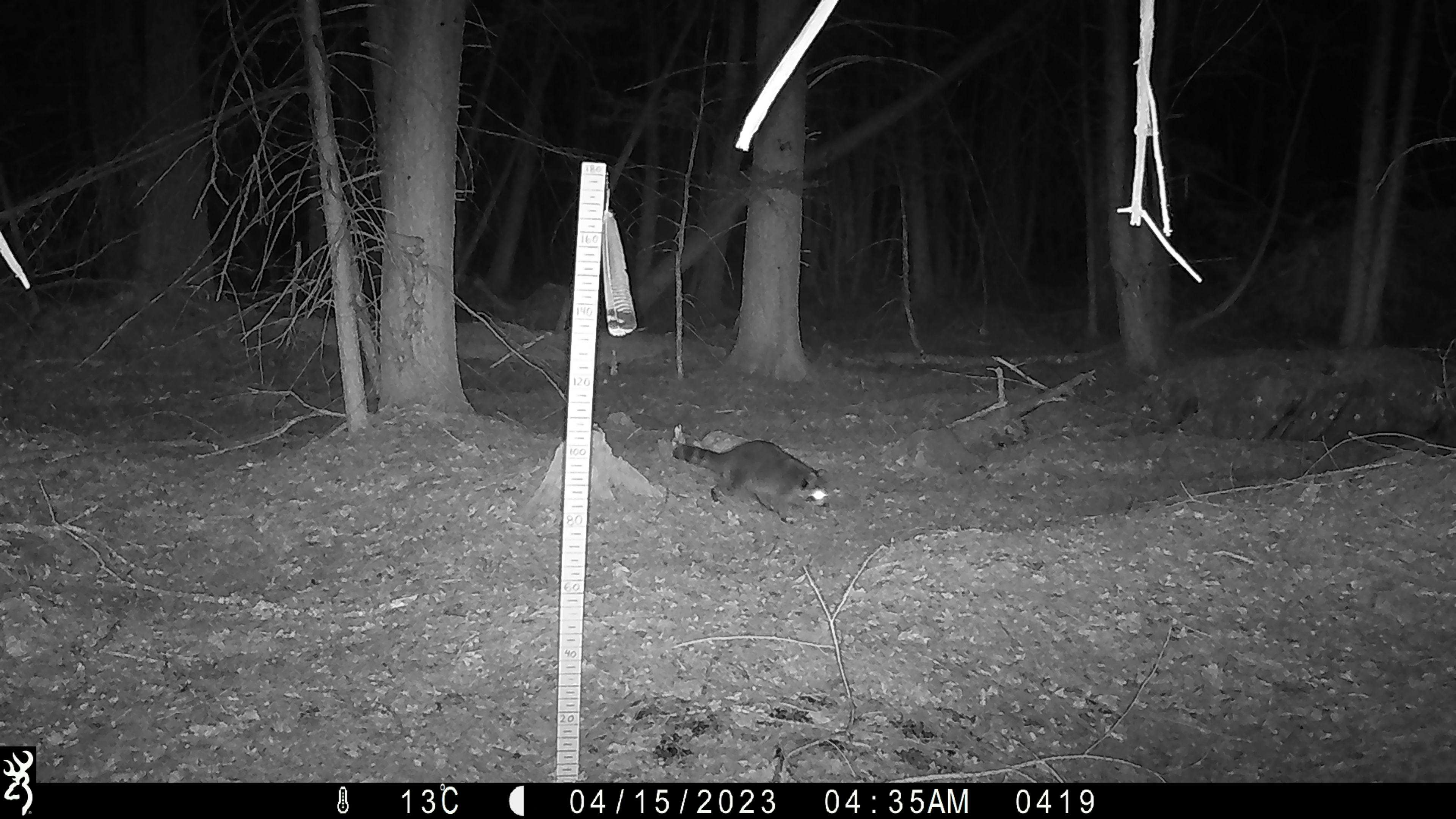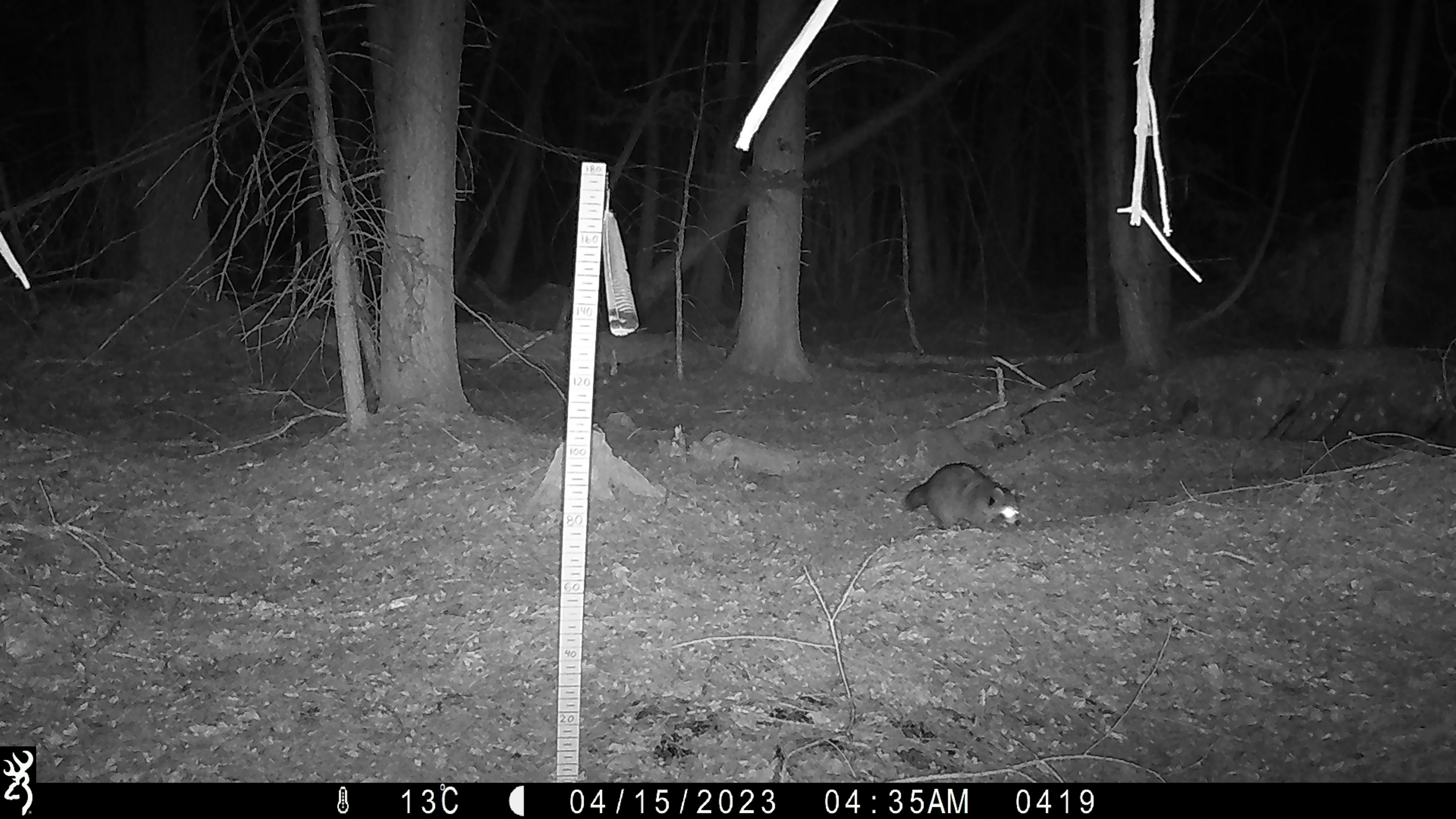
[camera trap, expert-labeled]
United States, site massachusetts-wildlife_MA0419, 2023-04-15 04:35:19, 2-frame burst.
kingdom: Animalia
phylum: Chordata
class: Mammalia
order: Carnivora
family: Procyonidae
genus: Procyon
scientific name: Procyon lotor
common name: raccoon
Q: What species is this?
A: Raccoon (Procyon lotor).